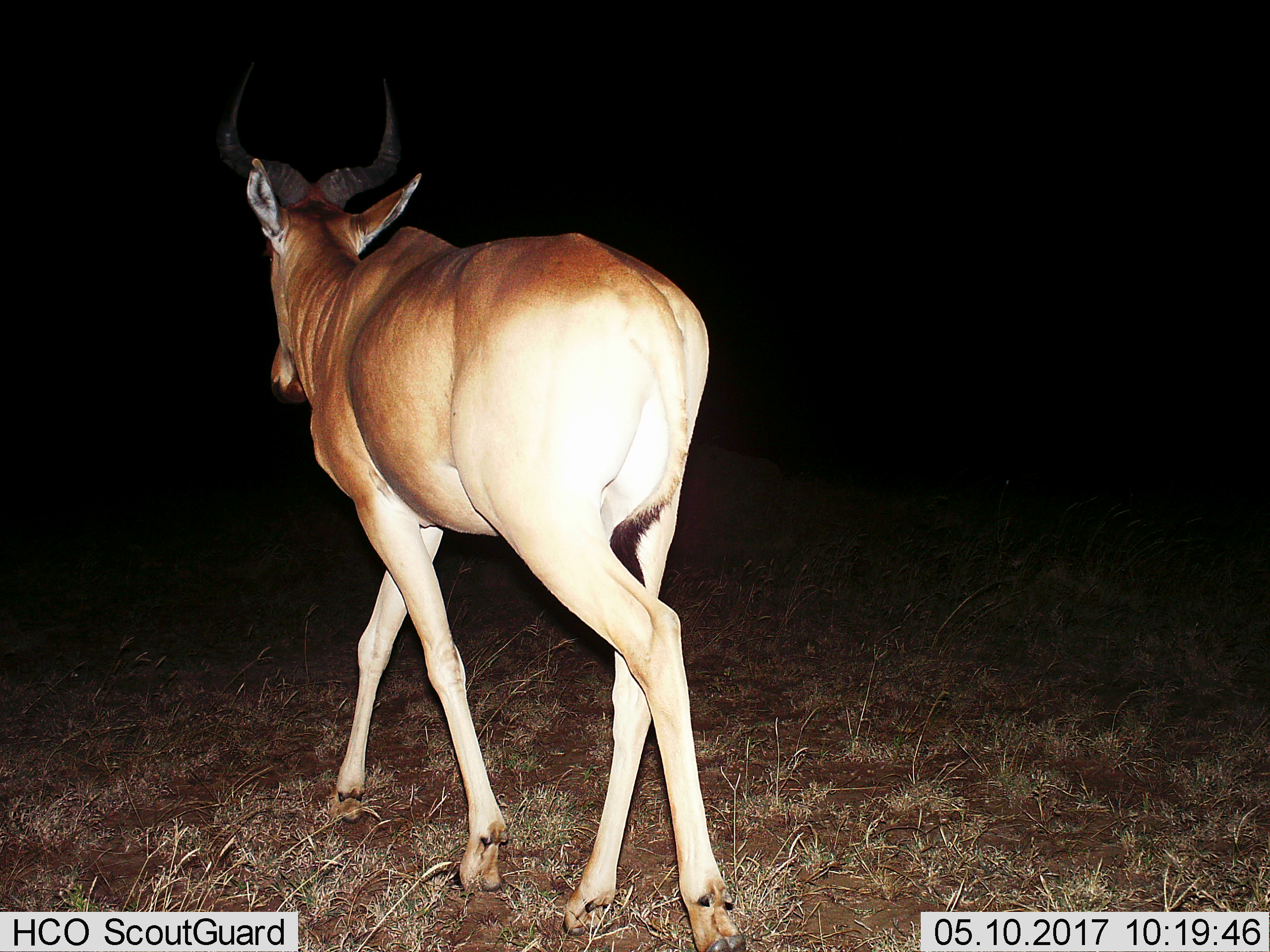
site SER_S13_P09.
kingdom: Animalia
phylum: Chordata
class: Mammalia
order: Artiodactyla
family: Bovidae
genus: Alcelaphus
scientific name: Alcelaphus buselaphus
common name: hartebeest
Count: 1.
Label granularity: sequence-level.